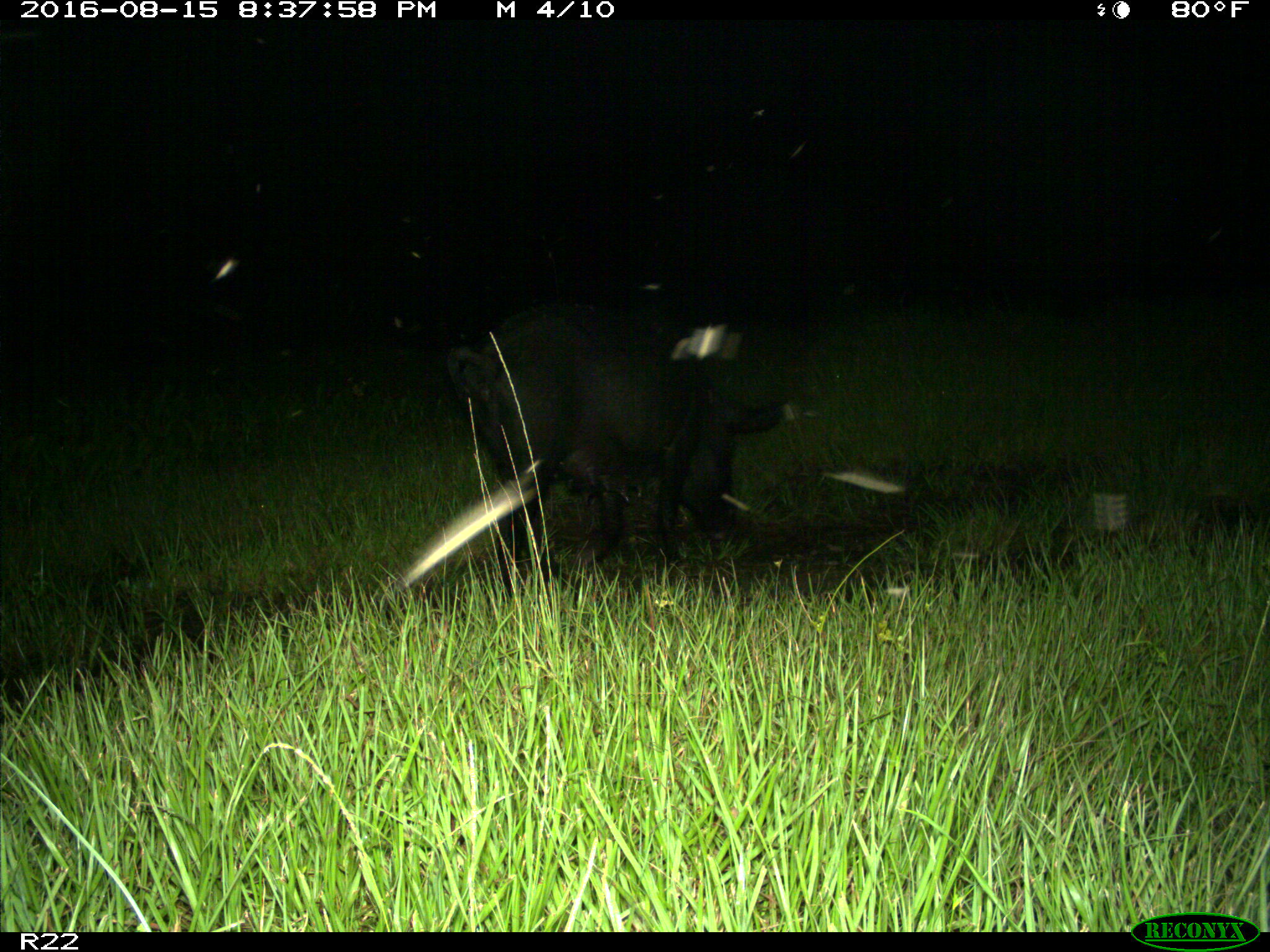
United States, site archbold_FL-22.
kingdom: Animalia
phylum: Chordata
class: Mammalia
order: Artiodactyla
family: Suidae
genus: Sus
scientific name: Sus scrofa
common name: wild boar